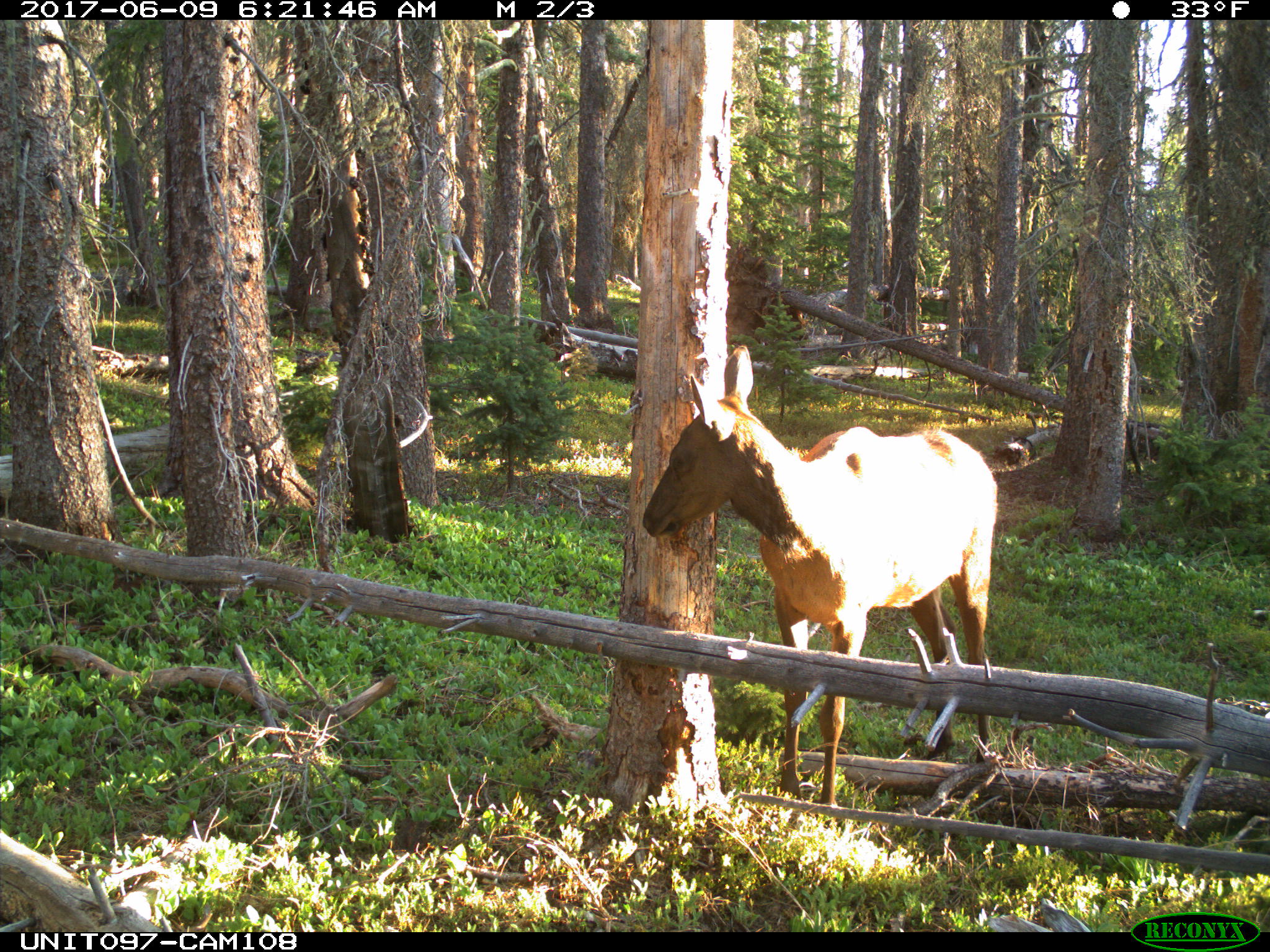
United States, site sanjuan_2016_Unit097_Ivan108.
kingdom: Animalia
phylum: Chordata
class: Mammalia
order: Artiodactyla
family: Cervidae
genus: Cervus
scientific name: Cervus elaphus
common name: red deer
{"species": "Cervus elaphus (red deer)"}